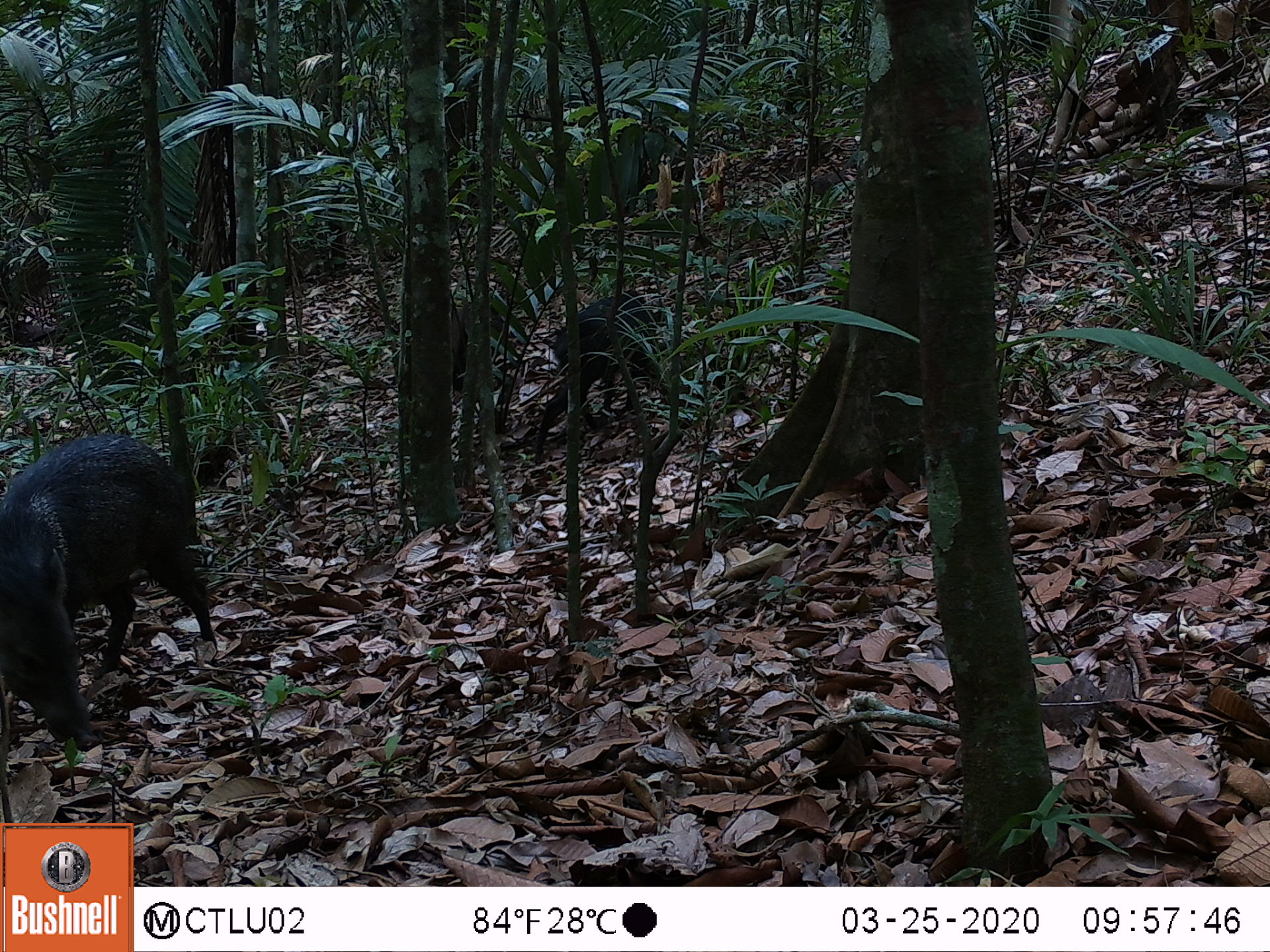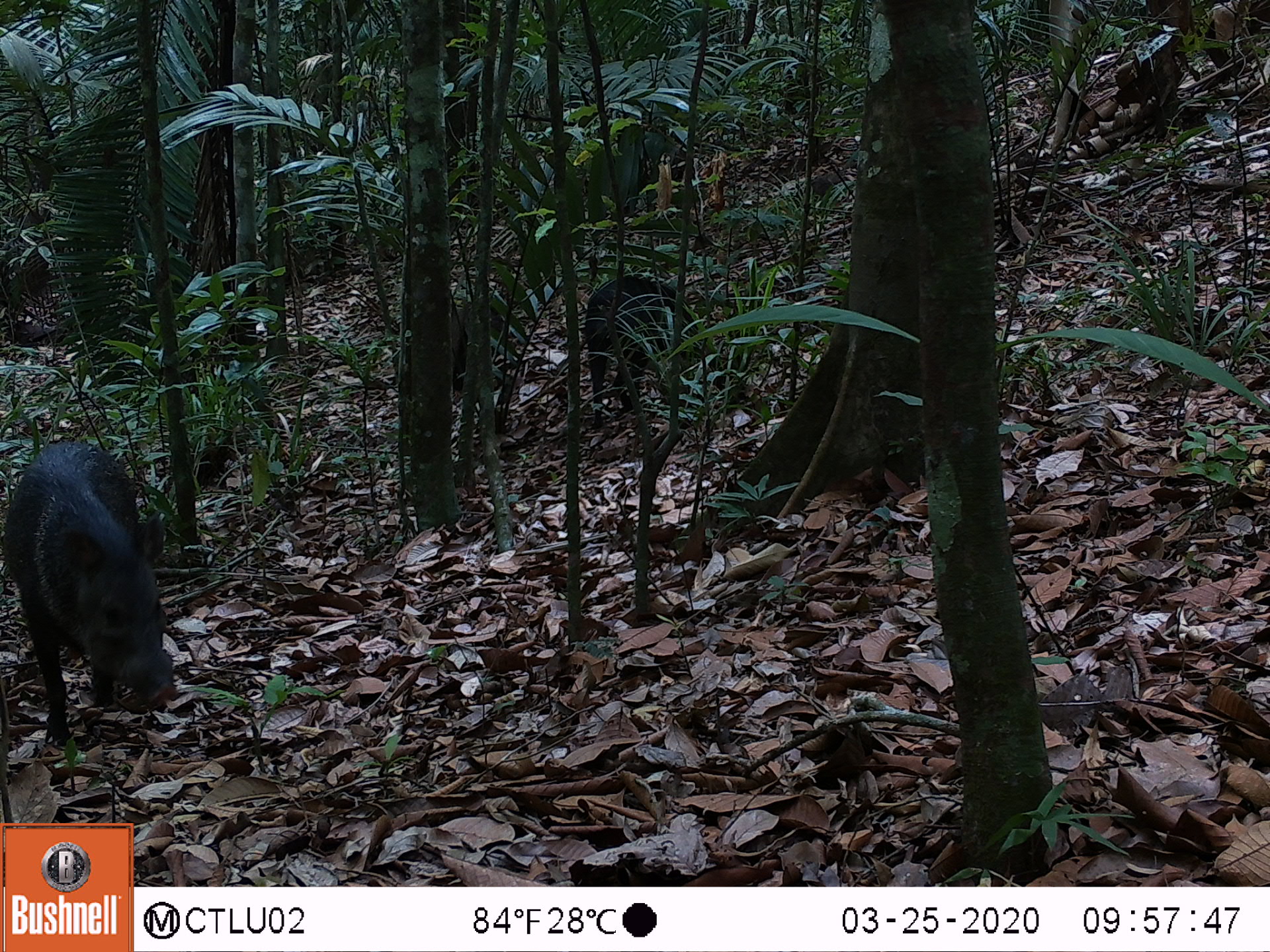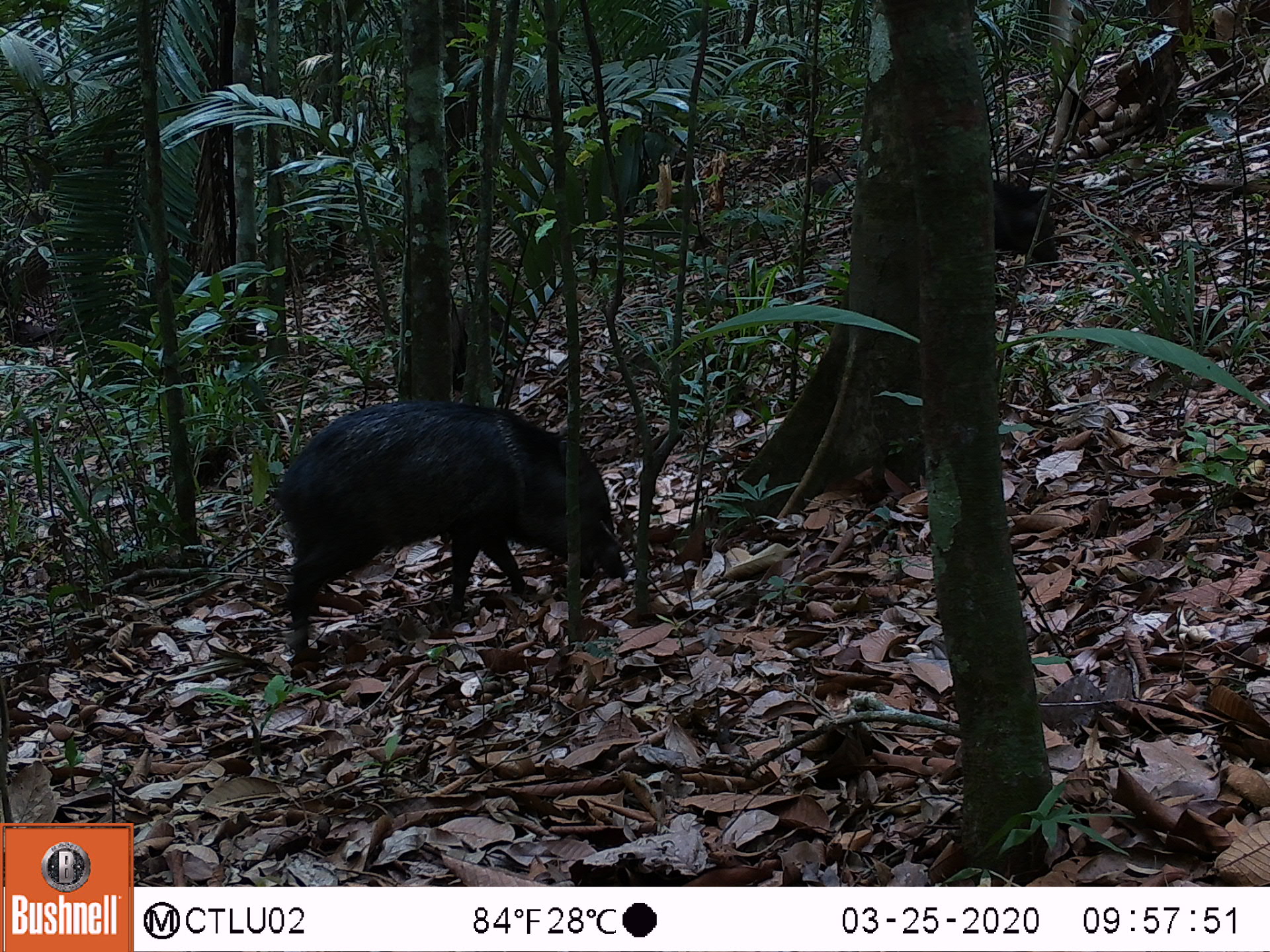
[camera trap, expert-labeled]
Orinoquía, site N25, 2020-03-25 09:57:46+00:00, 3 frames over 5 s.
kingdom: Animalia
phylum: Chordata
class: Mammalia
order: Artiodactyla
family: Tayassuidae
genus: Pecari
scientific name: Pecari tajacu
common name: collared peccary